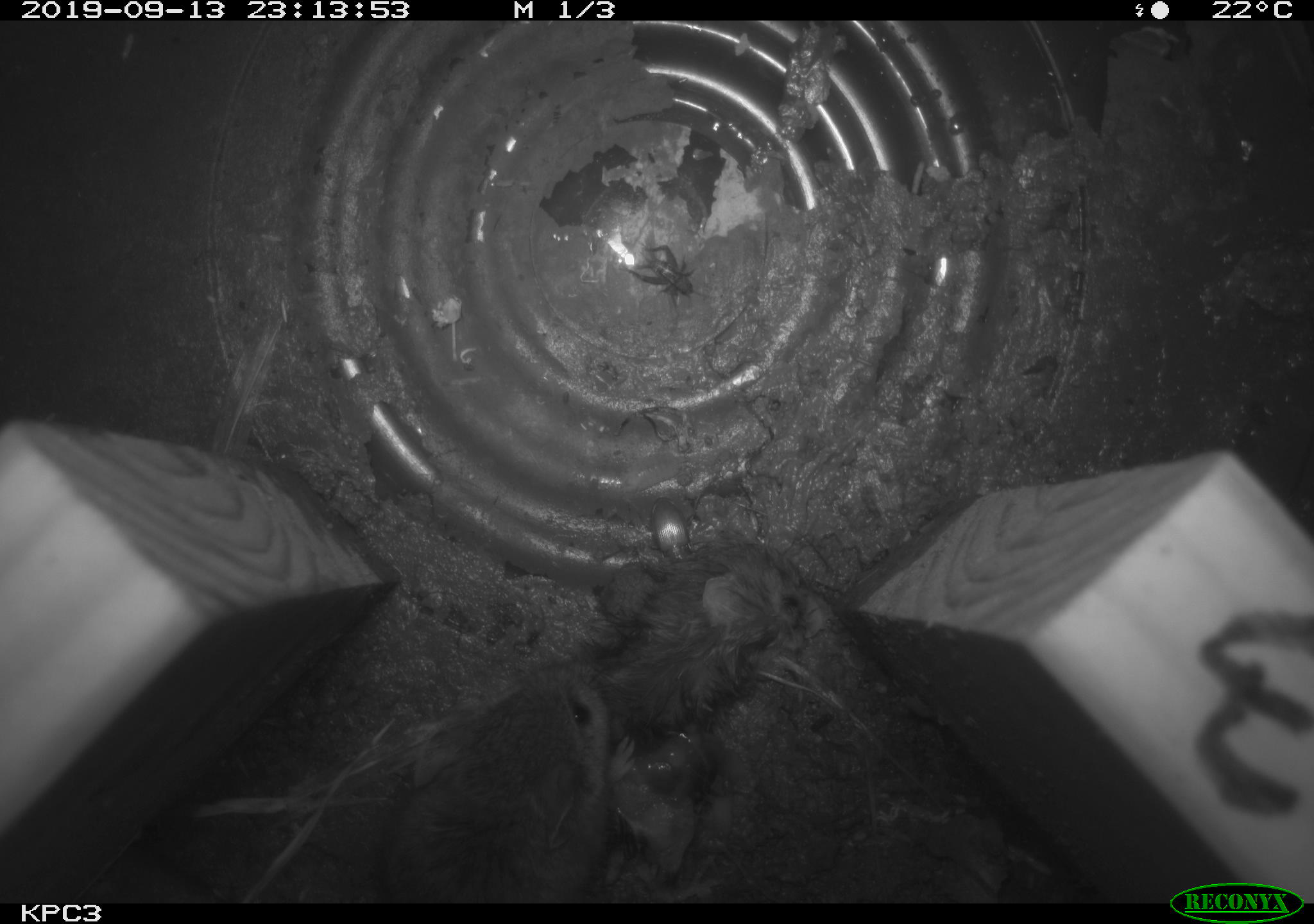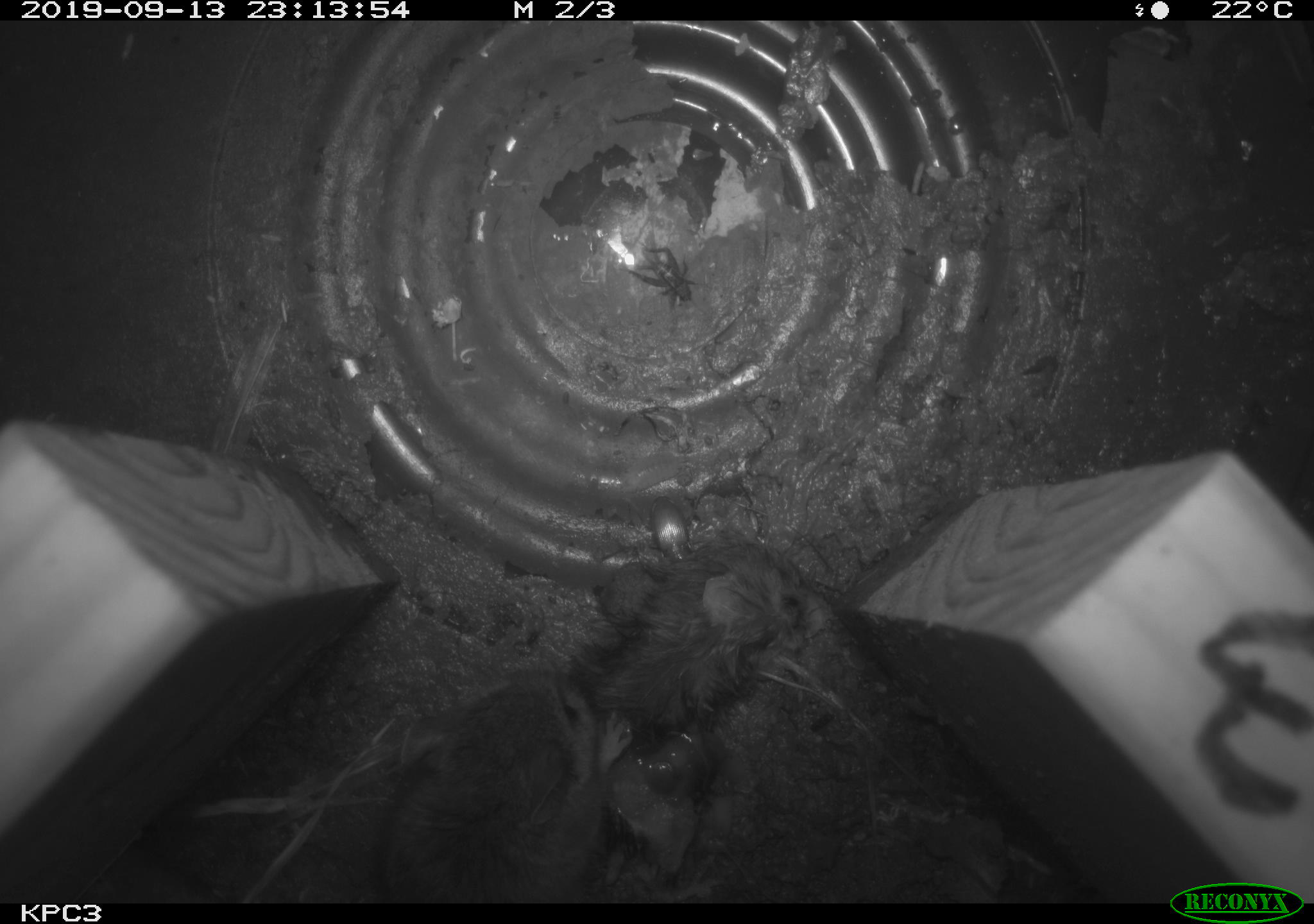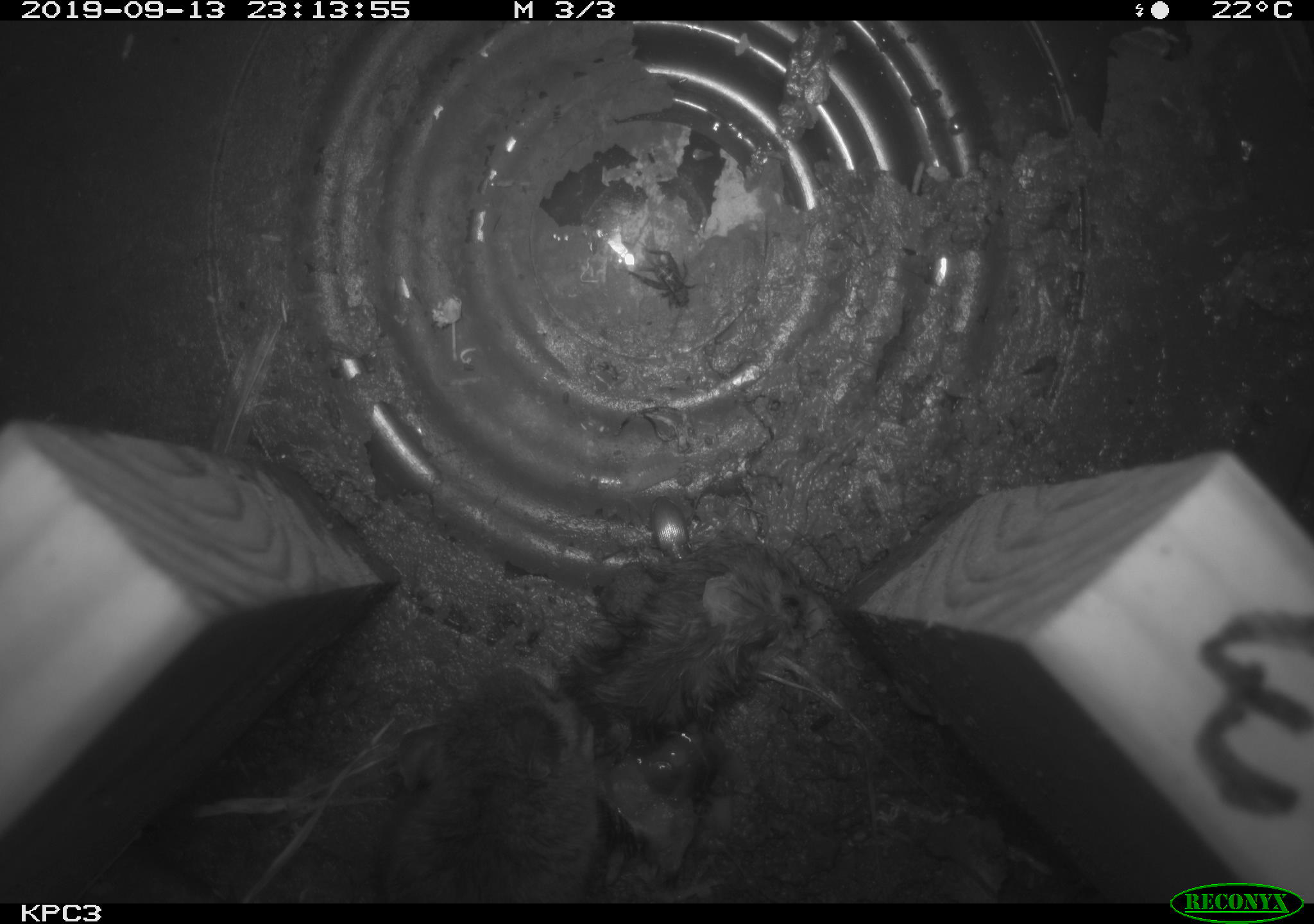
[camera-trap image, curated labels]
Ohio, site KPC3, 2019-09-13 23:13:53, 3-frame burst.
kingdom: Animalia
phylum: Chordata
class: Mammalia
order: Rodentia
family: Cricetidae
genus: Peromyscus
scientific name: Peromyscus leucopus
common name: white-footed mouse